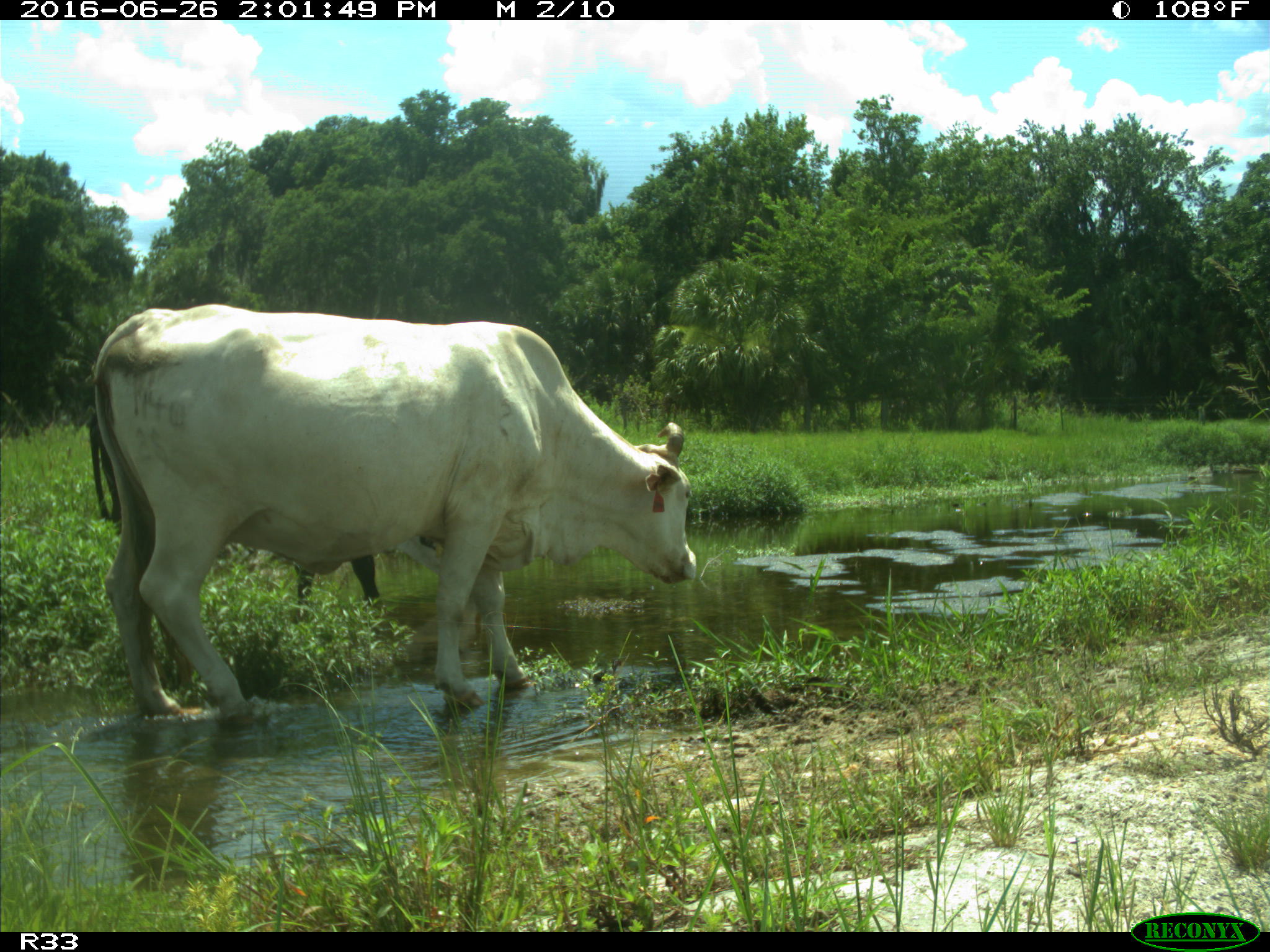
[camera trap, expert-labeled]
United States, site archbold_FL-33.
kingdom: Animalia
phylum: Chordata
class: Mammalia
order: Artiodactyla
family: Bovidae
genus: Bos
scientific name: Bos taurus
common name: domestic cow